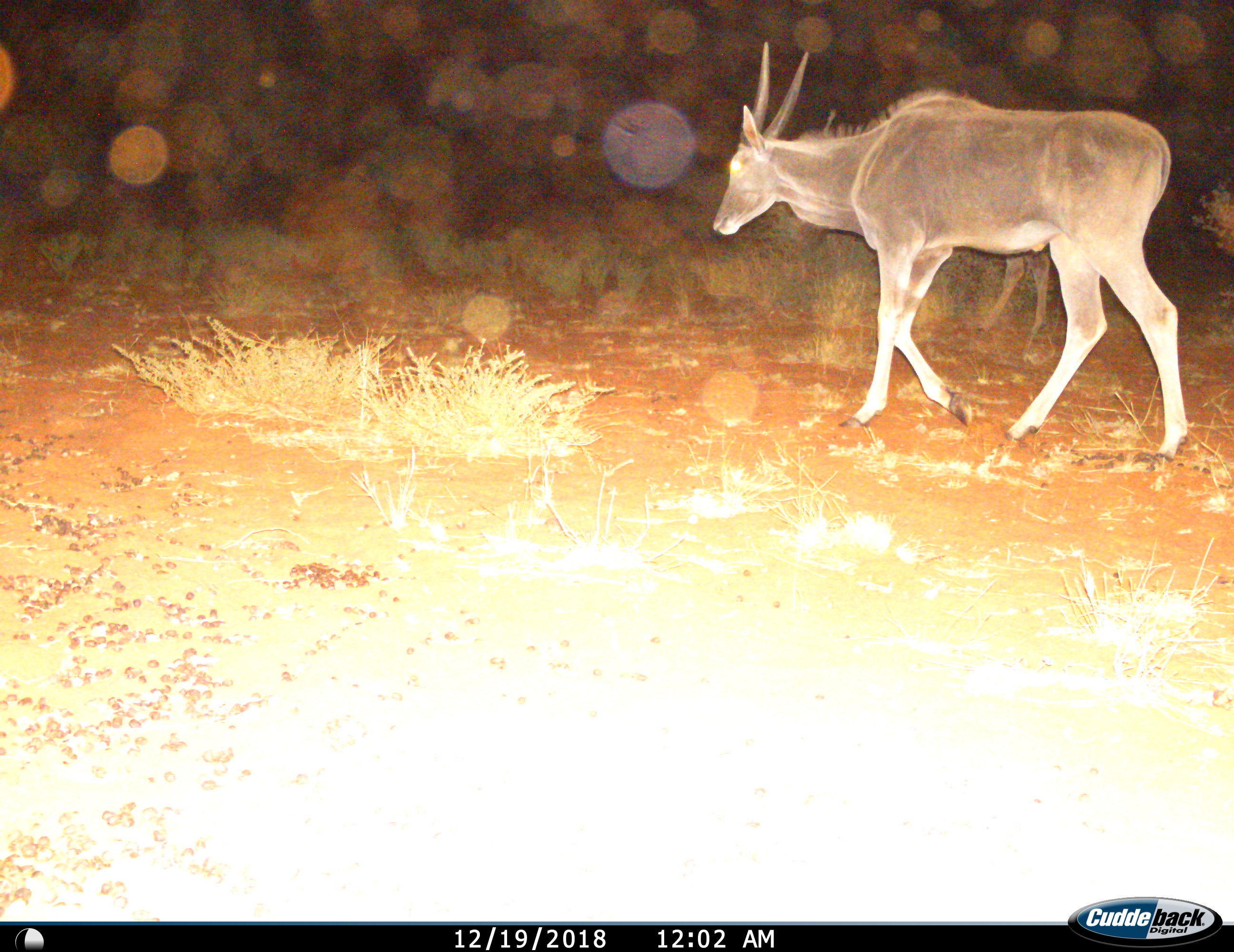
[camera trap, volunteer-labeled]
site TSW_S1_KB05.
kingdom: Animalia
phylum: Chordata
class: Mammalia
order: Artiodactyla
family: Bovidae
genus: Tragelaphus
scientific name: Tragelaphus oryx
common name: eland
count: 1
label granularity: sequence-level